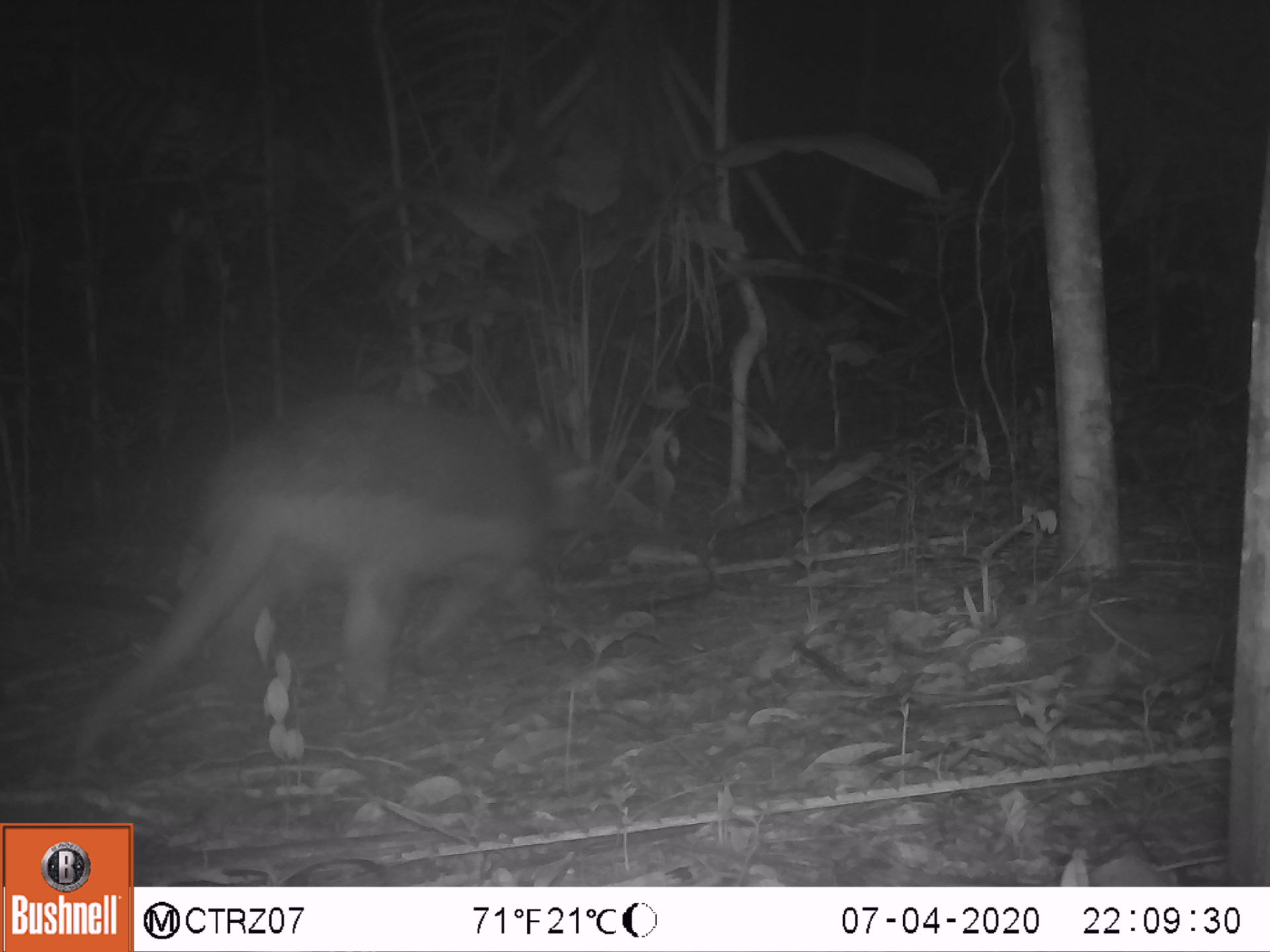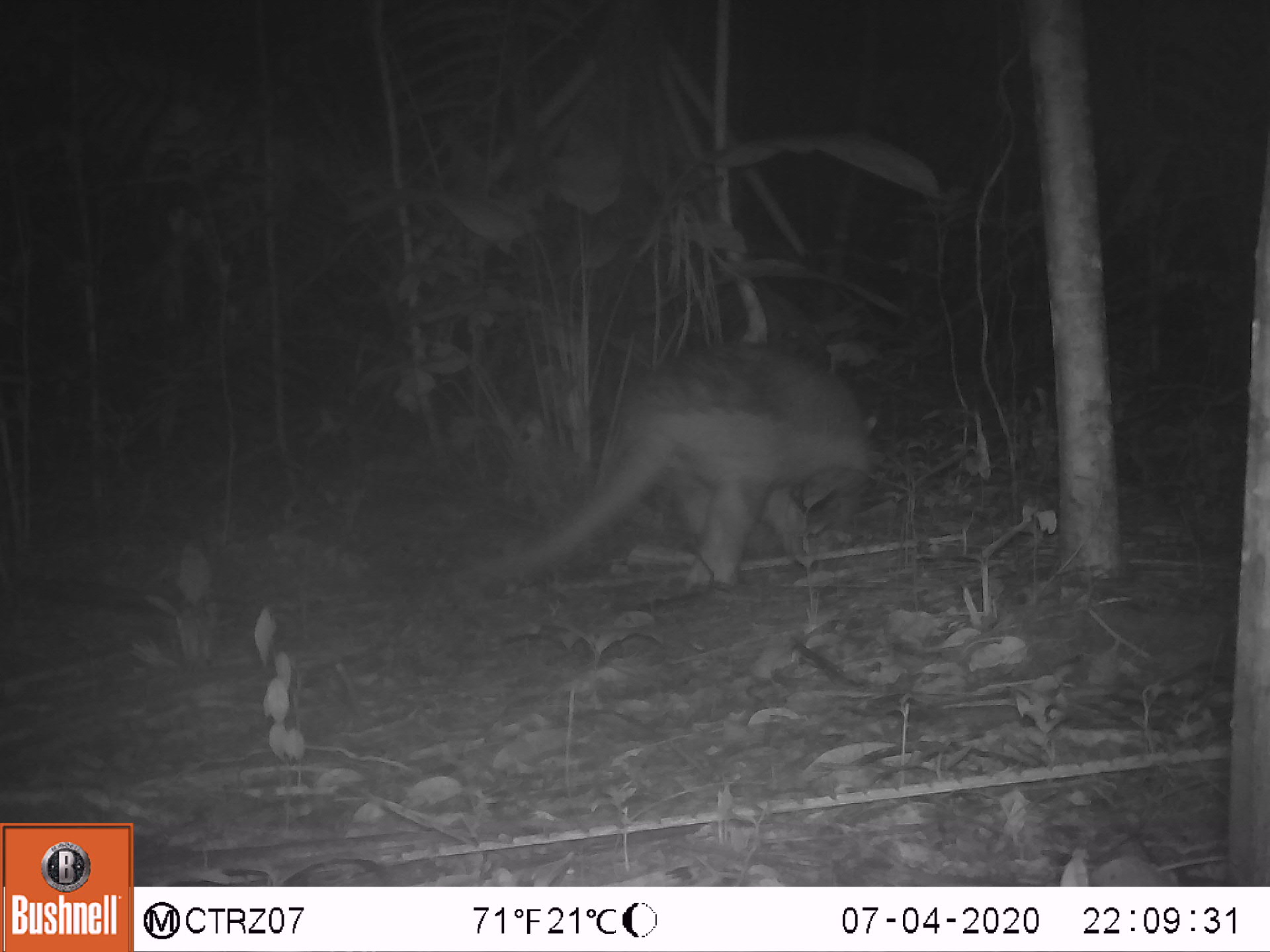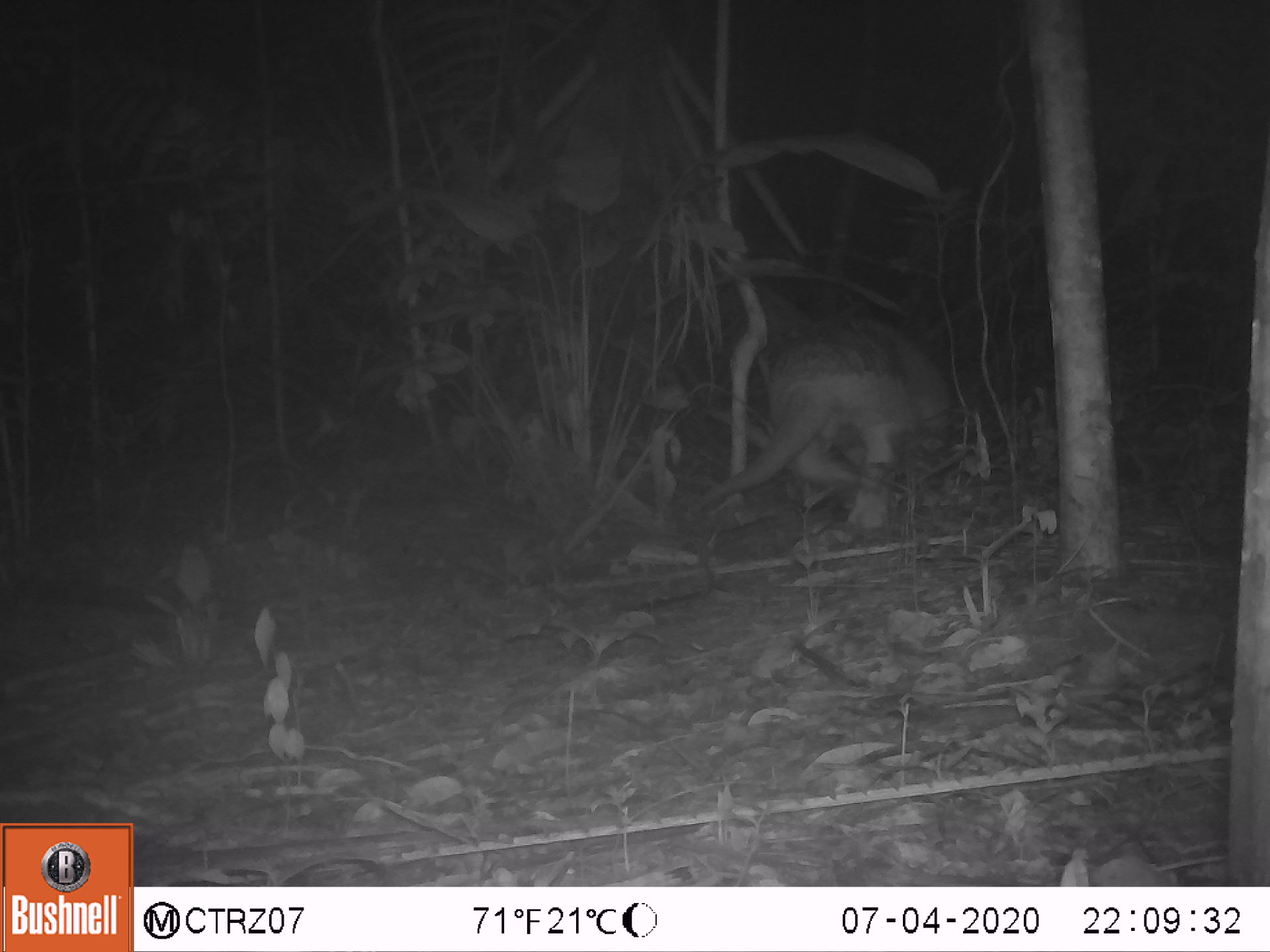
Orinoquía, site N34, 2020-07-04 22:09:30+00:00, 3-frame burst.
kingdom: Animalia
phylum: Chordata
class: Mammalia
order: Cingulata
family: Chlamyphoridae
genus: Priodontes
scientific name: Priodontes maximus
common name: giant armadillo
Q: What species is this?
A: Giant armadillo (Priodontes maximus).